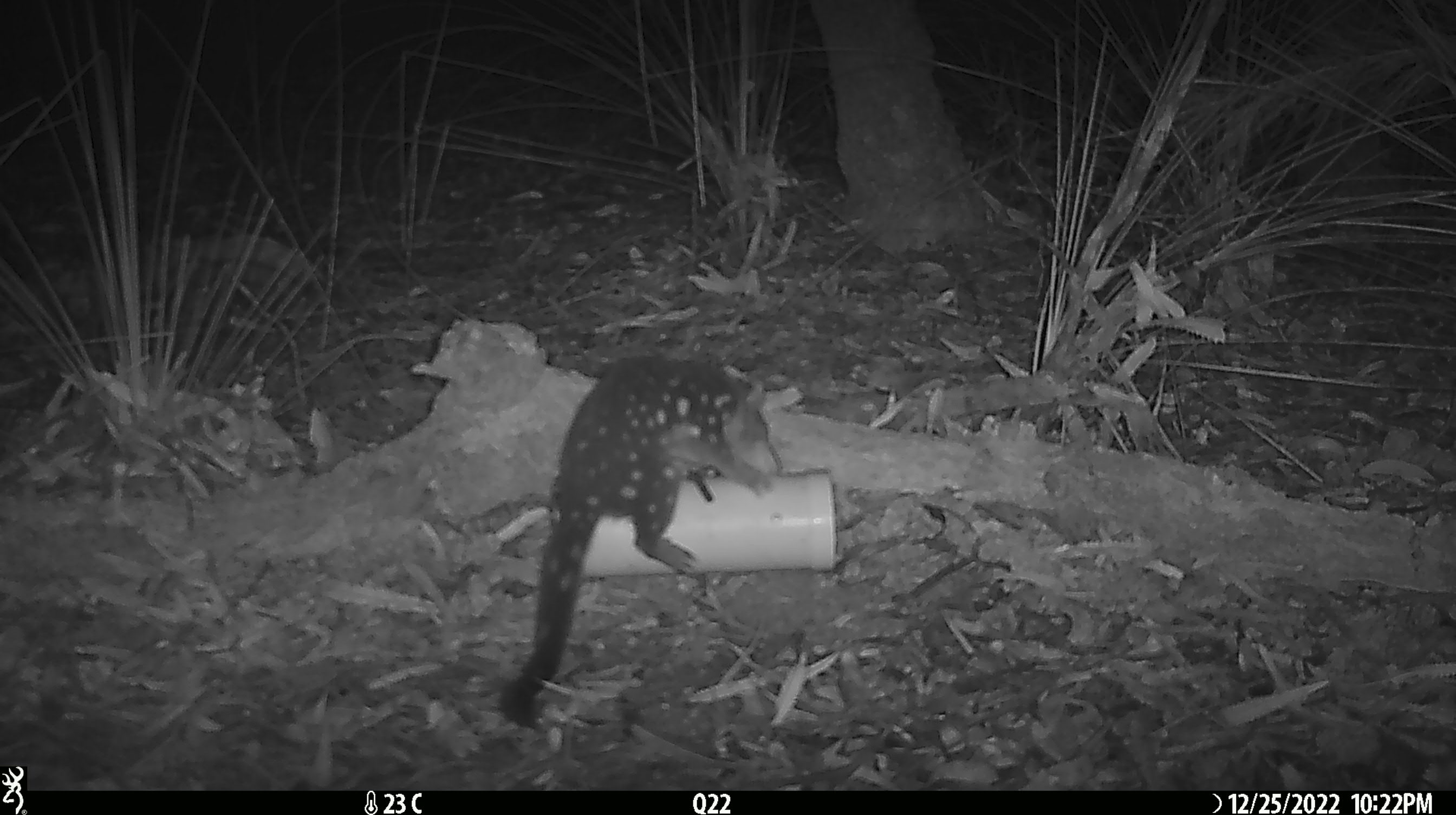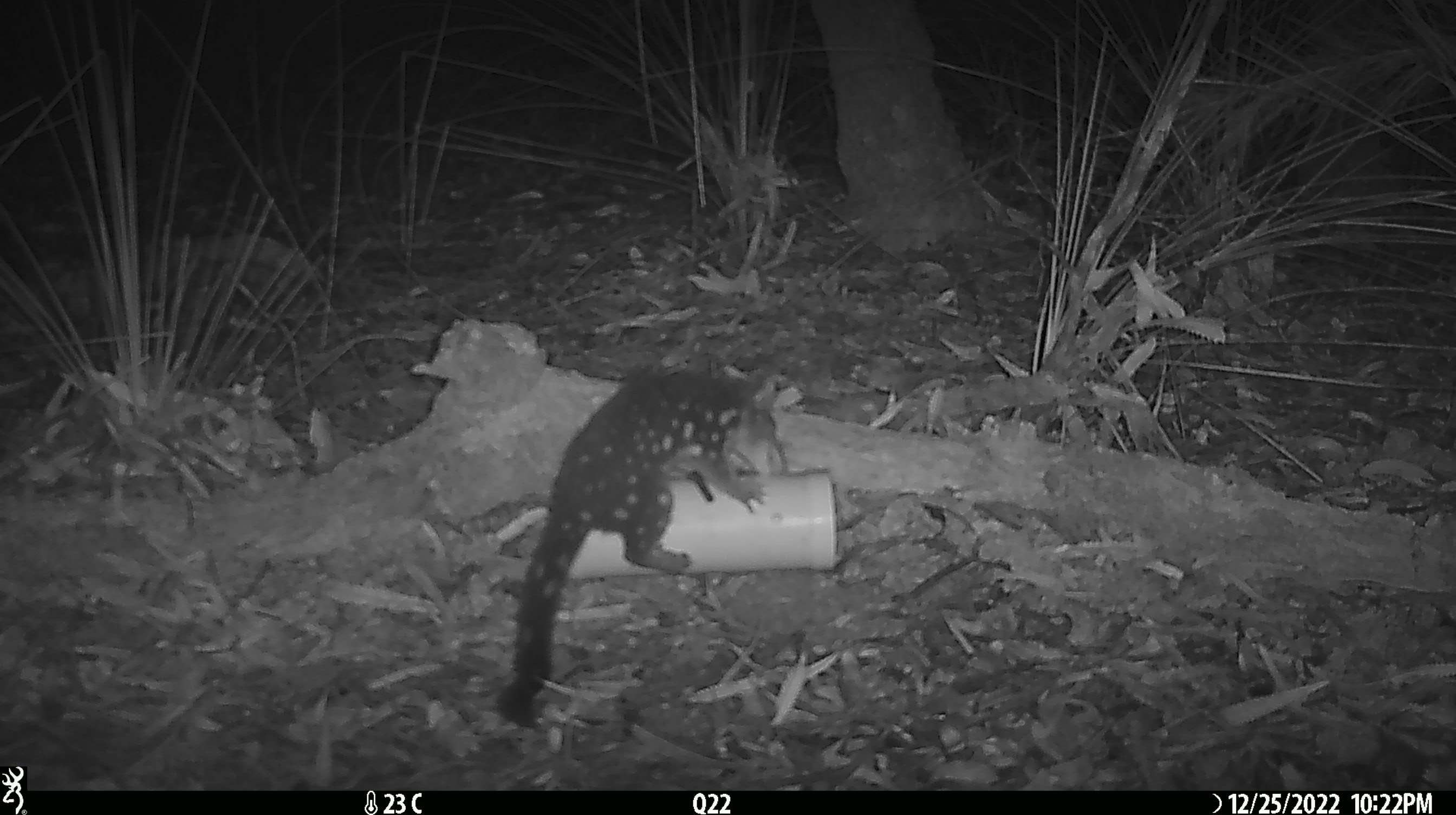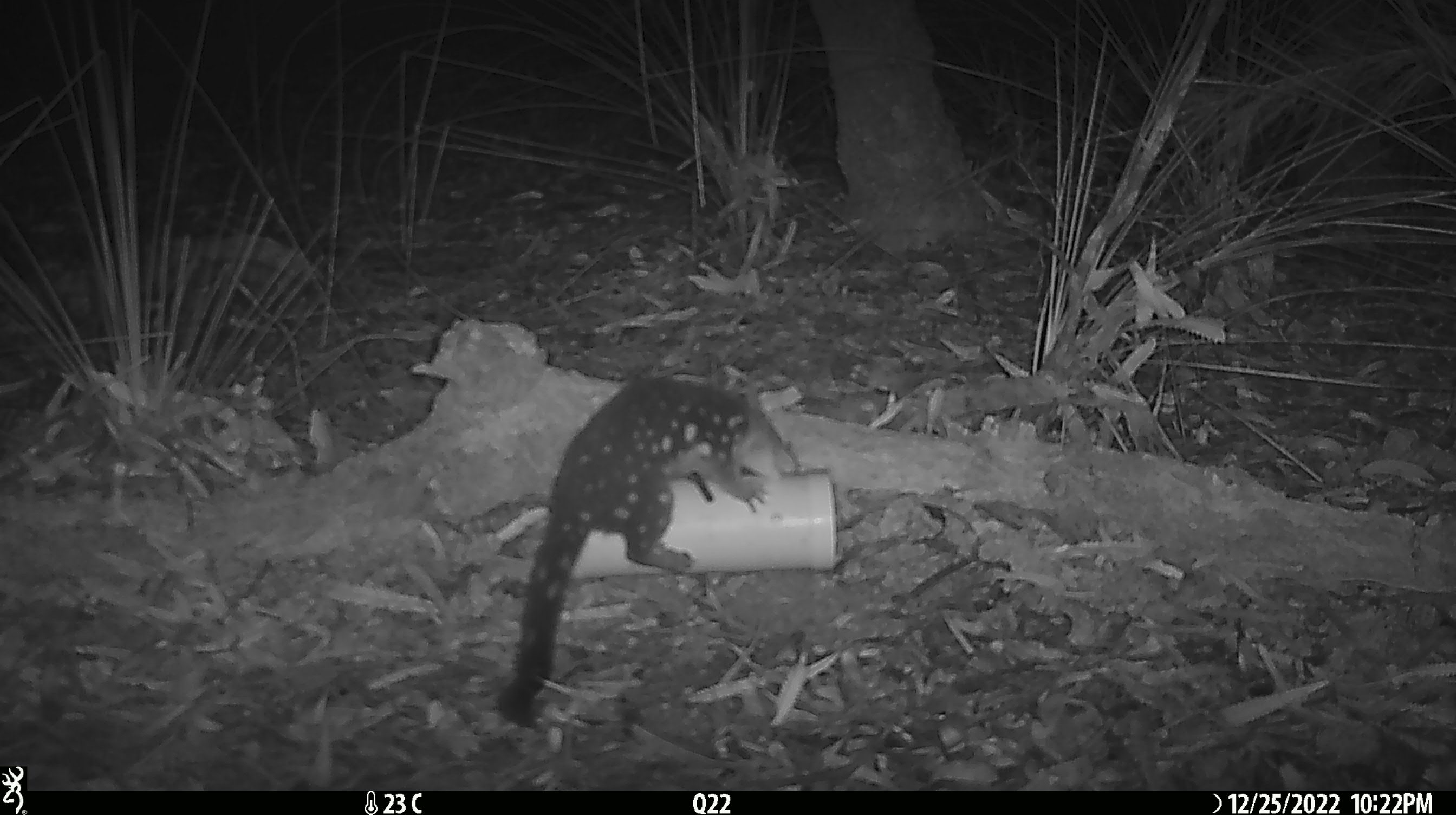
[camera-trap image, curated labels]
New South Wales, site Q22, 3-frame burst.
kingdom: Animalia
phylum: Chordata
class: Mammalia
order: Dasyuromorphia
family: Dasyuridae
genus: Dasyurus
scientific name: Dasyurus maculatus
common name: spotted-tailed quoll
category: quoll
Quoll (spotted-tailed quoll) (Dasyurus maculatus).